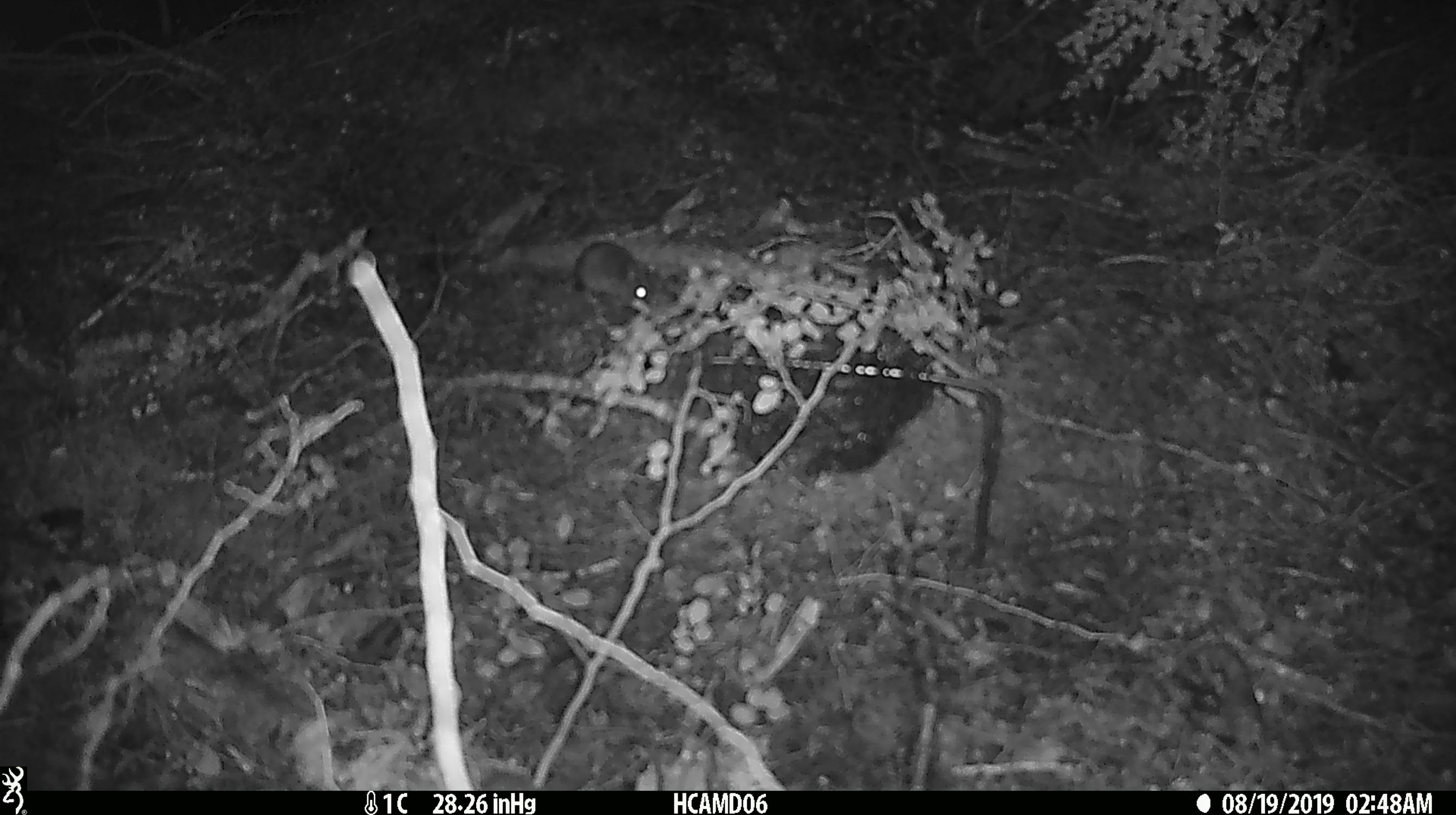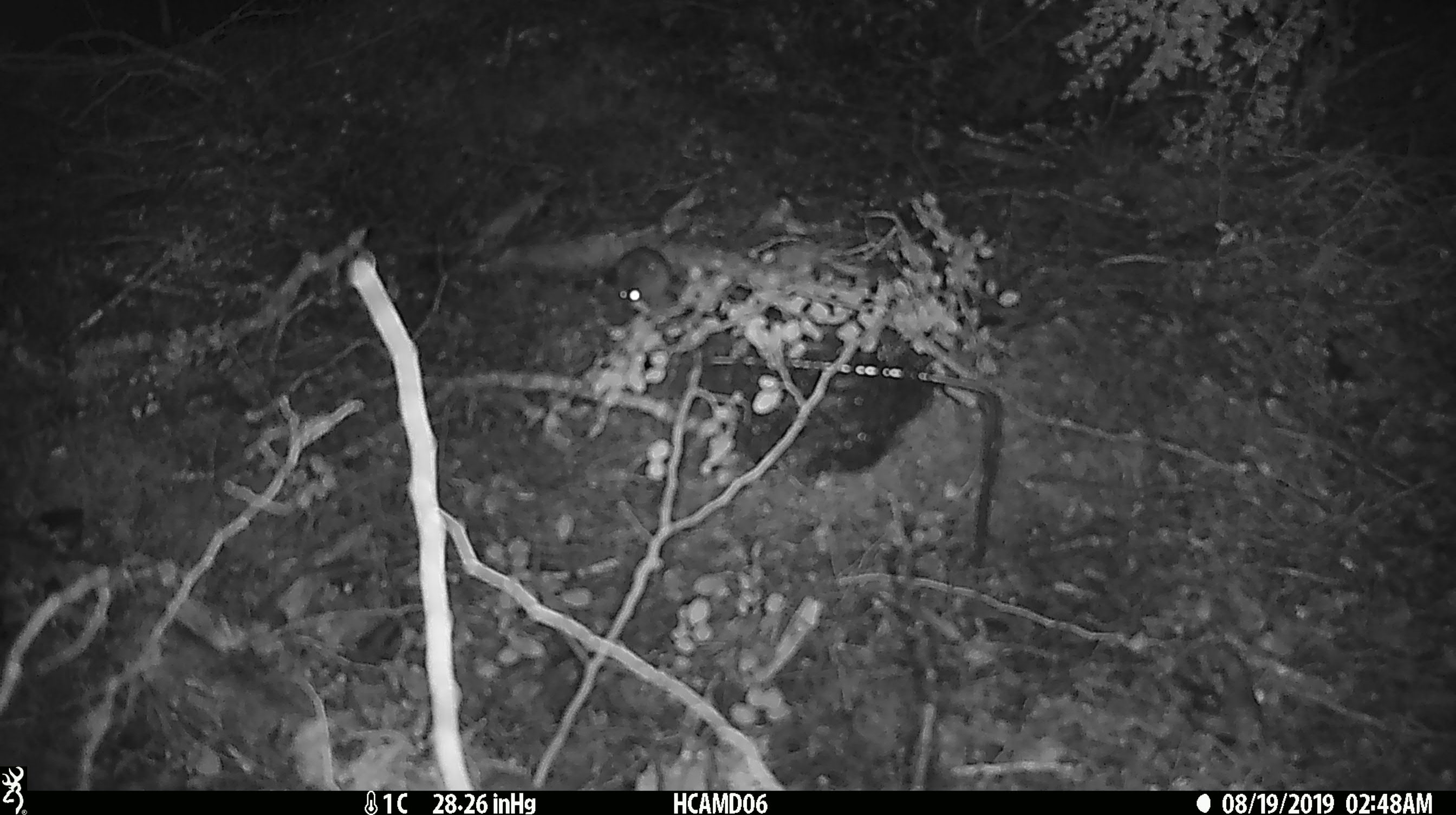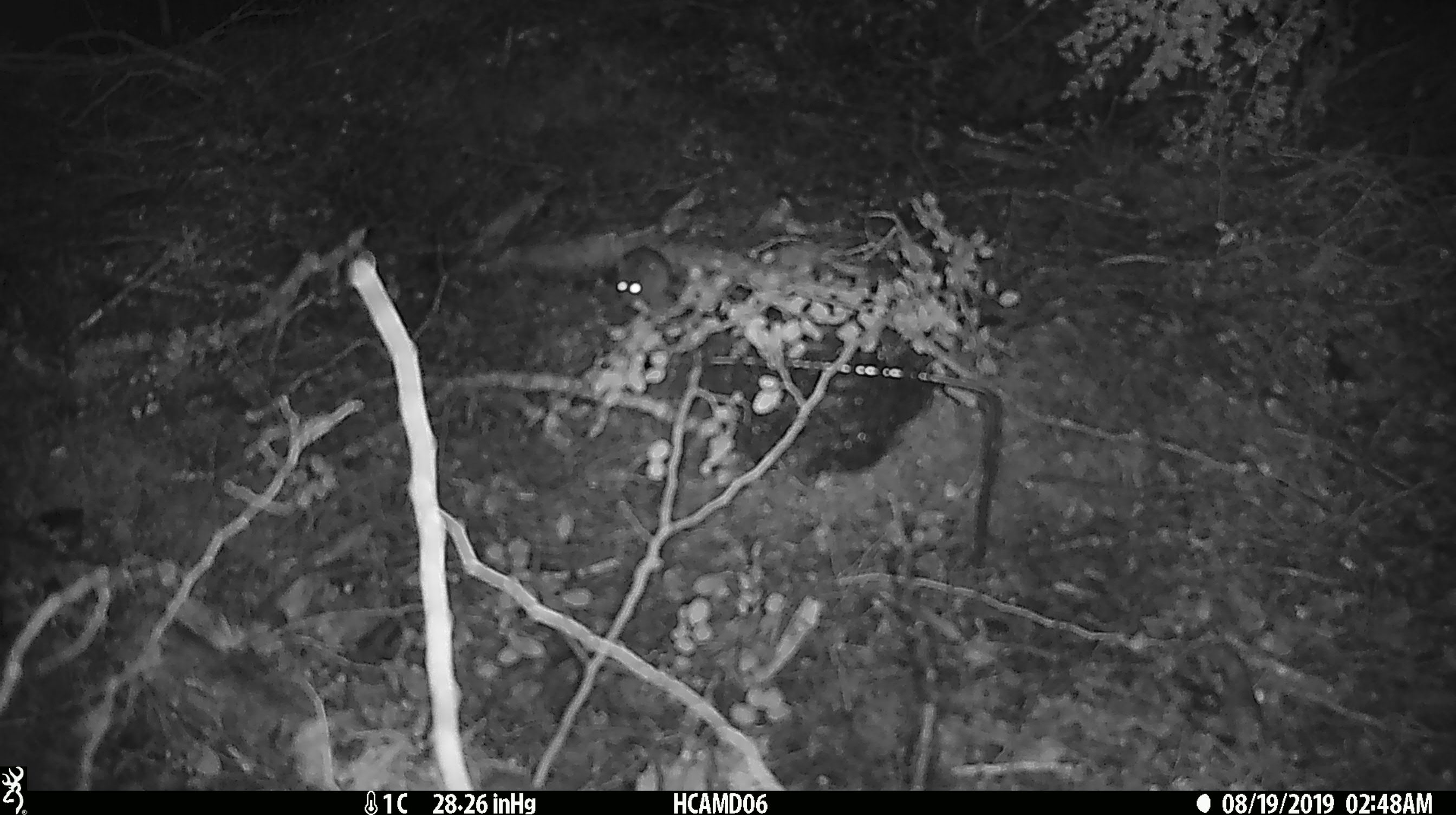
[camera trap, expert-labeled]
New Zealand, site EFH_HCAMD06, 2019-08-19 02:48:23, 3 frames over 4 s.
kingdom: Animalia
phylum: Chordata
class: Mammalia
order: Rodentia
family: Muridae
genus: Mus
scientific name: Mus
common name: mouse